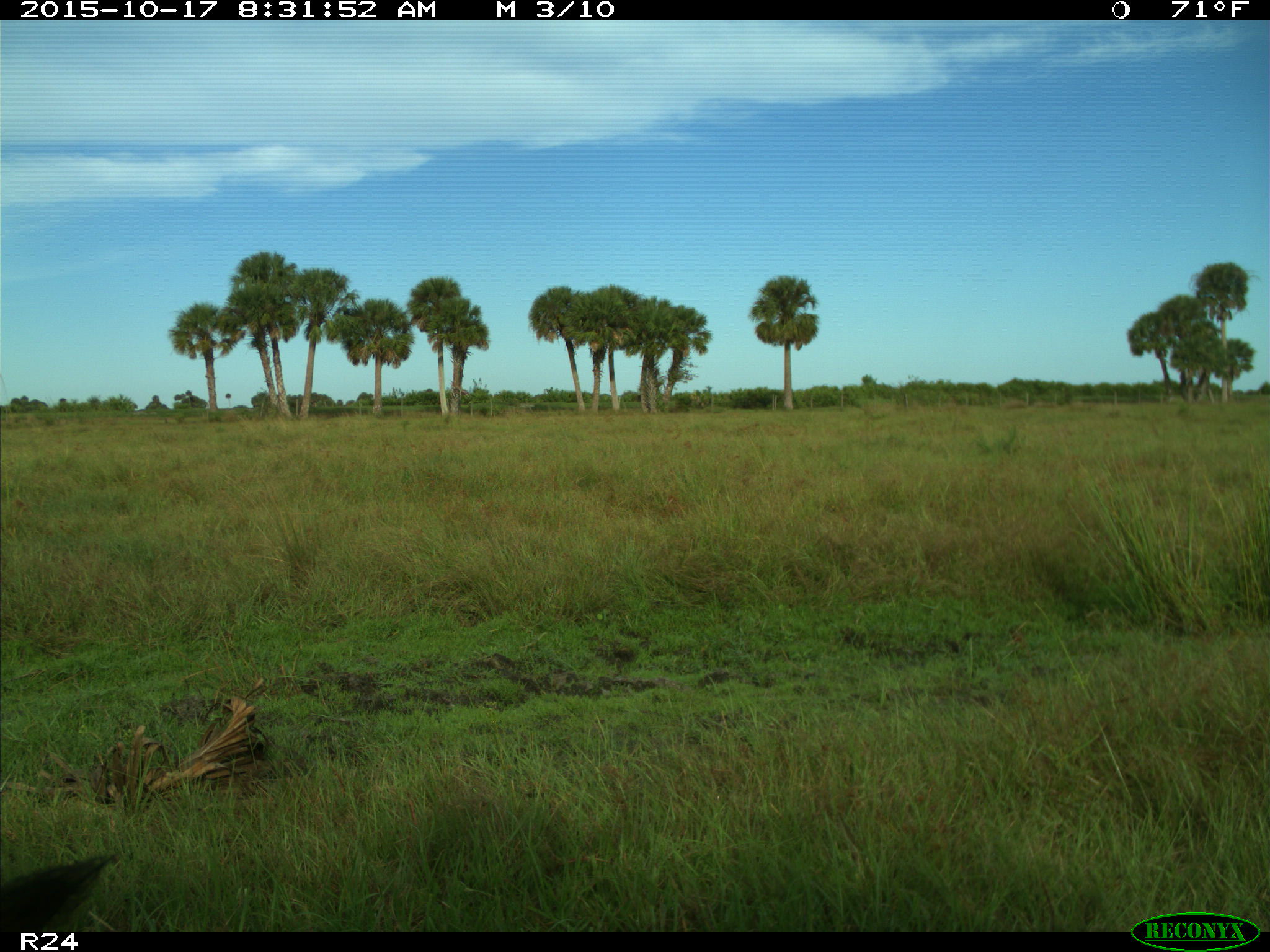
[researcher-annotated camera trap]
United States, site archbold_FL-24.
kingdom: Animalia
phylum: Chordata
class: Mammalia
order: Artiodactyla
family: Suidae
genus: Sus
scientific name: Sus scrofa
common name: wild boar